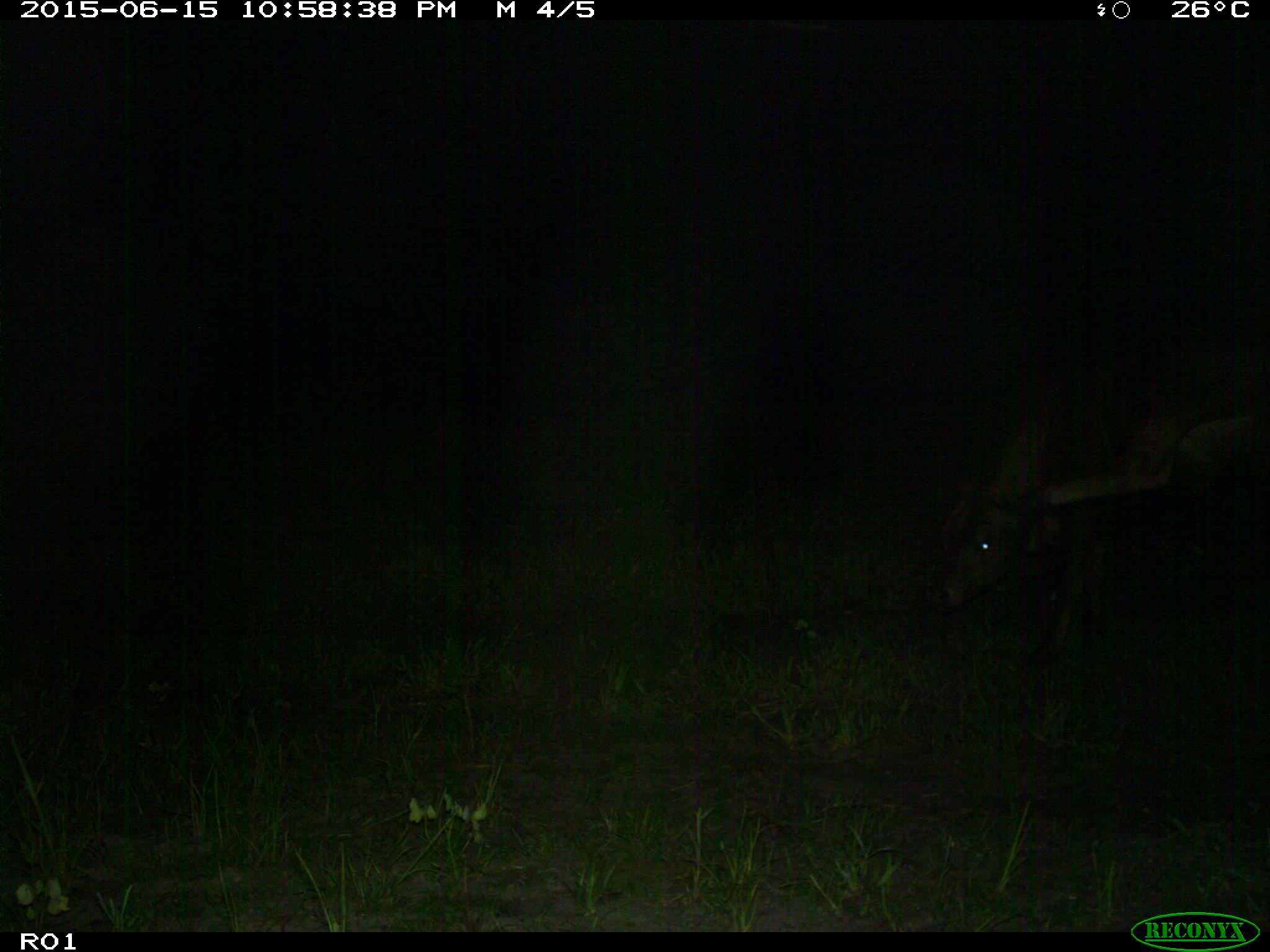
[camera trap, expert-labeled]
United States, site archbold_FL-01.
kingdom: Animalia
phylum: Chordata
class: Mammalia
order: Artiodactyla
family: Bovidae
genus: Bos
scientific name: Bos taurus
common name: domestic cow